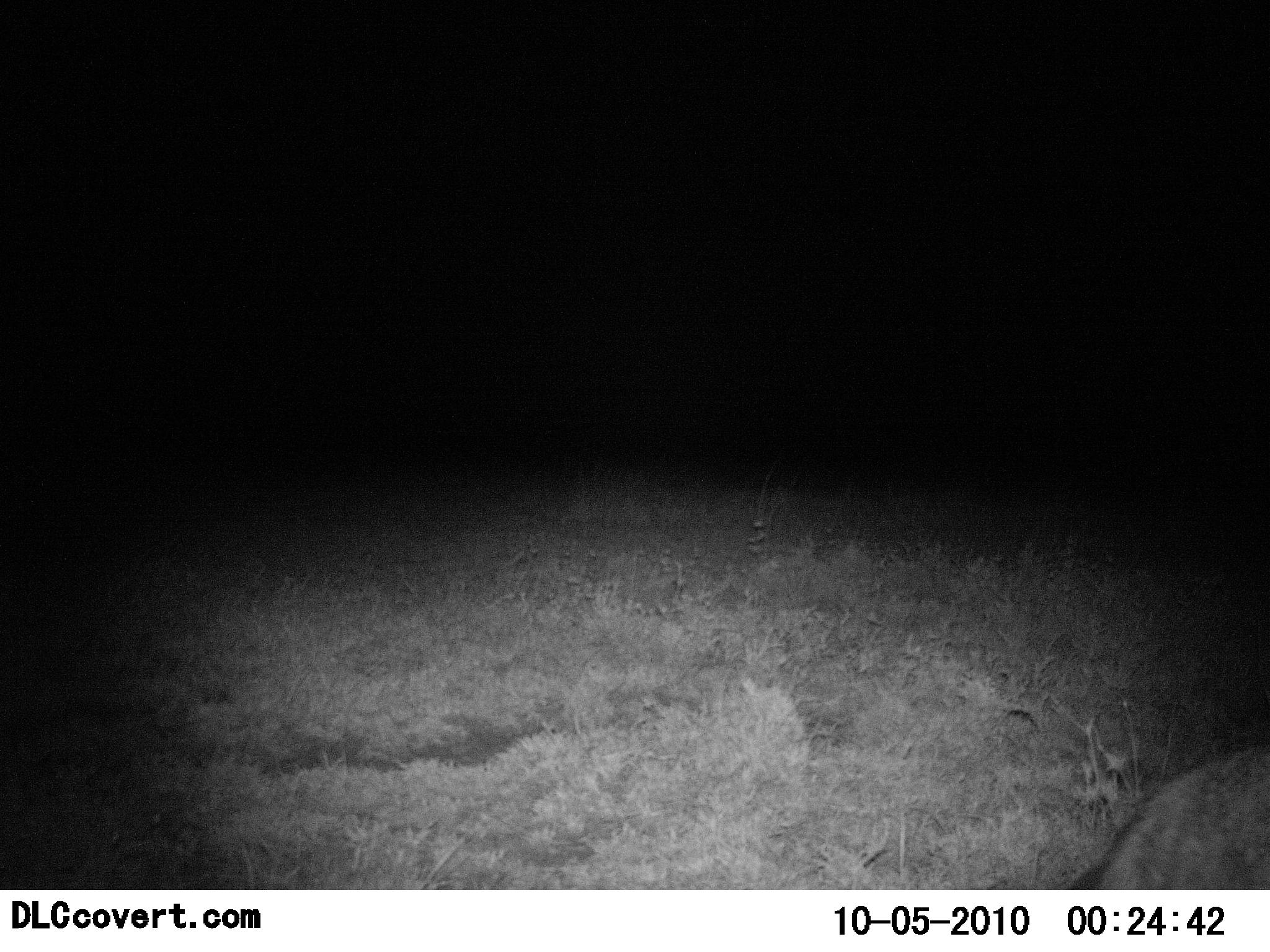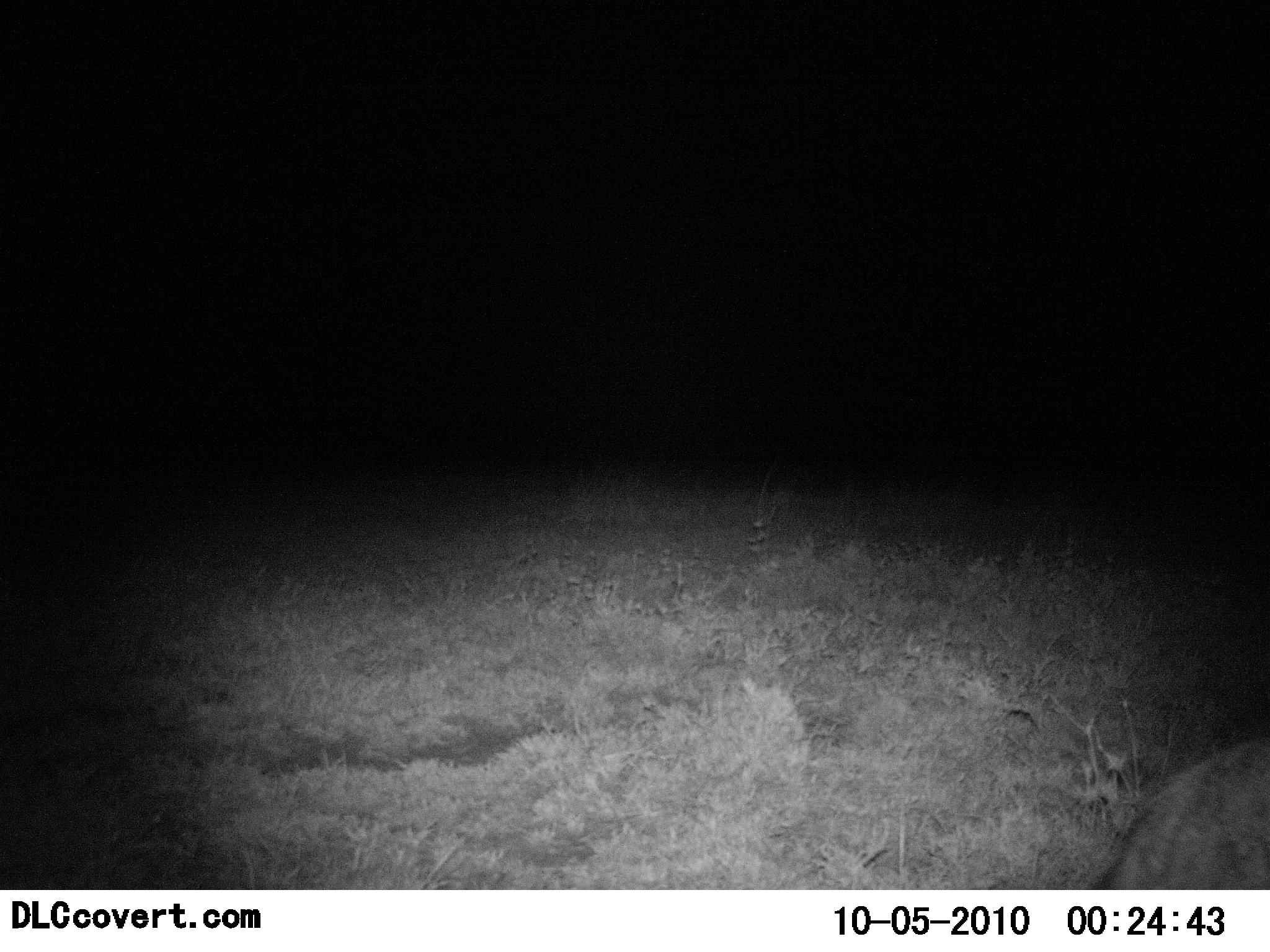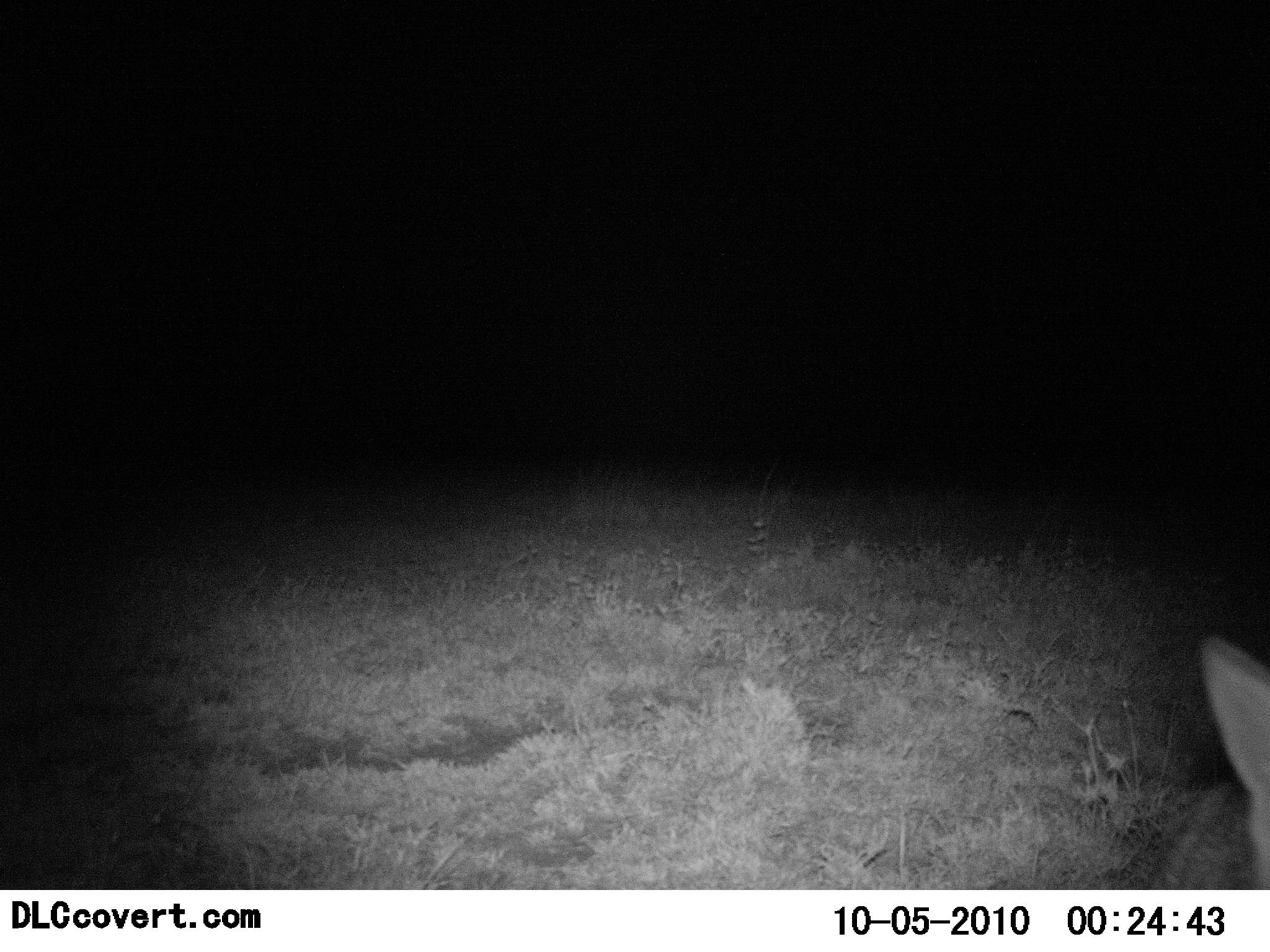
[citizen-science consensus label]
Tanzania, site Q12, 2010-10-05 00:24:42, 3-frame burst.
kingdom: Animalia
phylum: Chordata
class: Mammalia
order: Carnivora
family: Canidae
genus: Otocyon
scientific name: Otocyon megalotis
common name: bat-eared fox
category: batearedfox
Batearedfox (bat-eared fox) (Otocyon megalotis), count 1. Behavior (volunteer vote fractions): standing 25%, resting 0%, moving 100%, interacting 0%. Young present (vote fraction): 0%. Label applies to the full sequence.